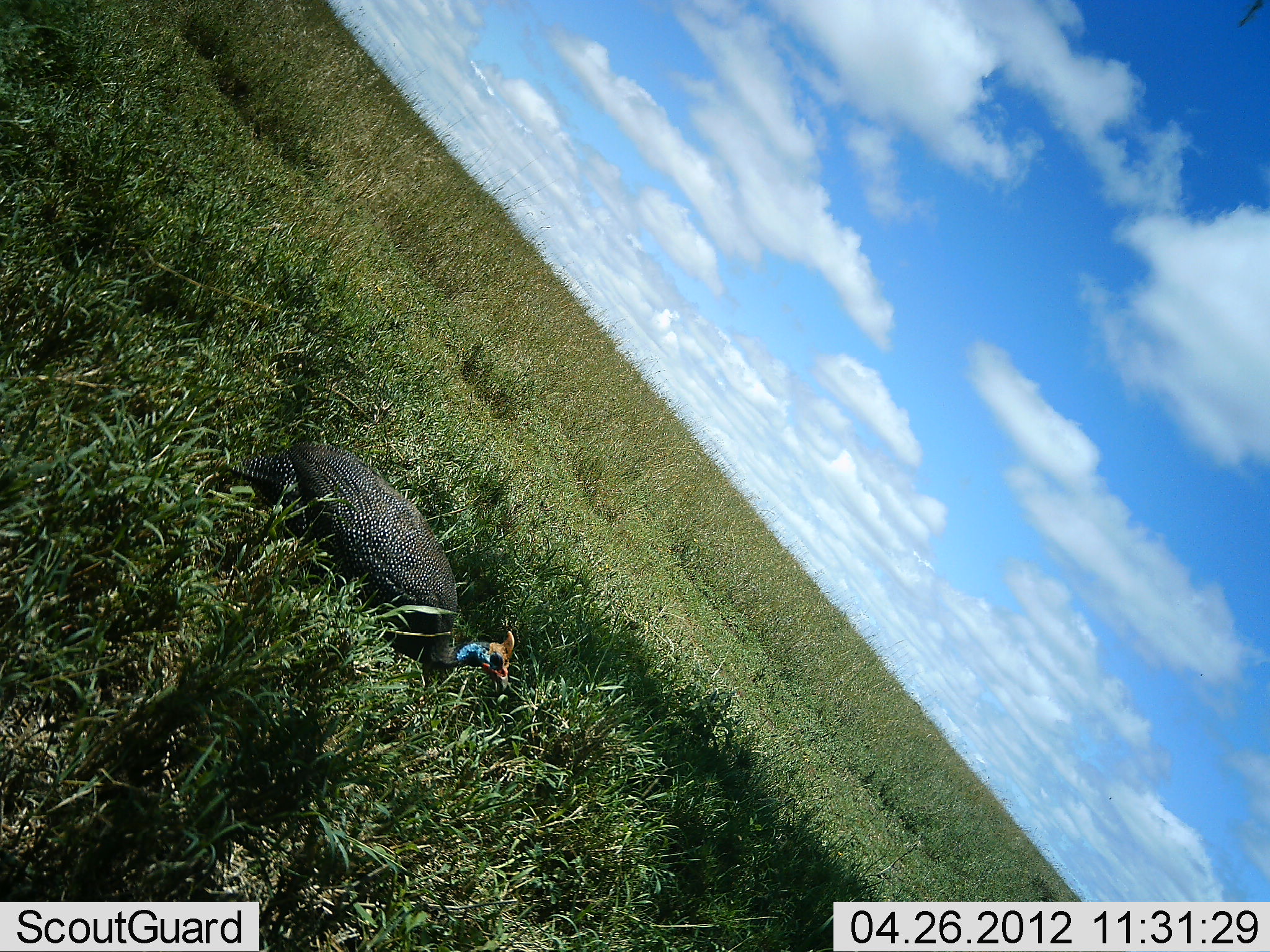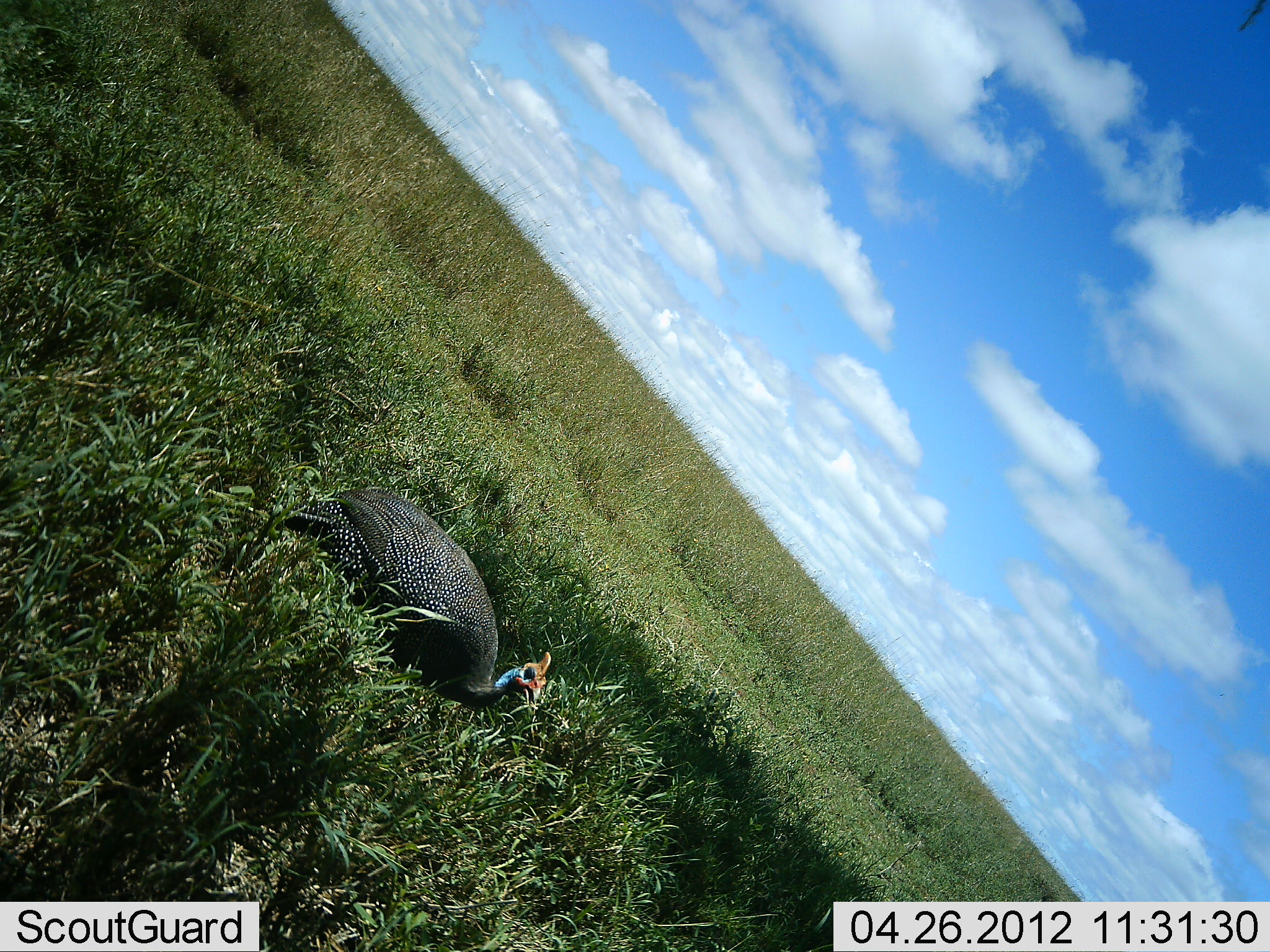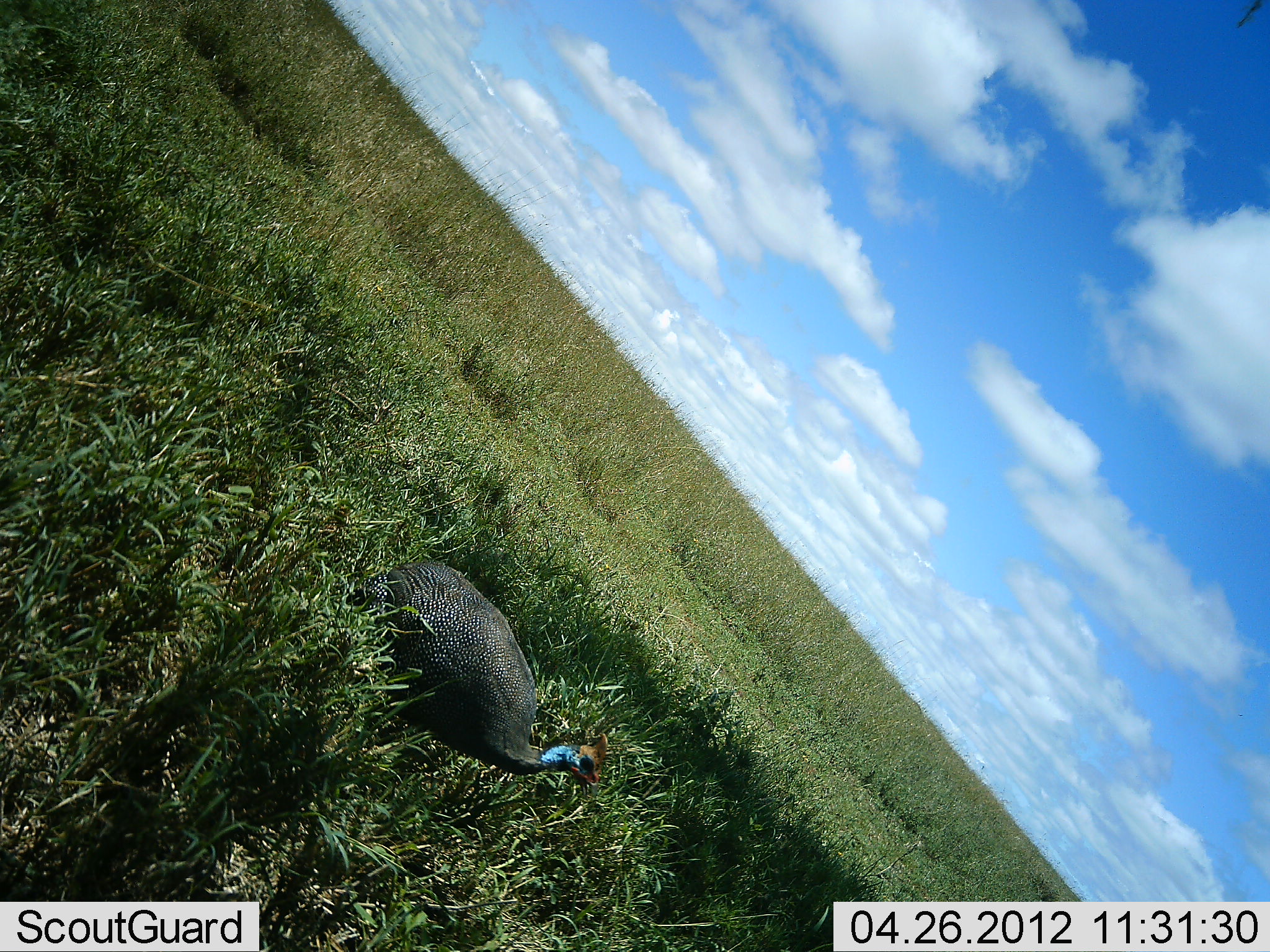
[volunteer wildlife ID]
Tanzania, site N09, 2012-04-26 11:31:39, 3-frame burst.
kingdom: Animalia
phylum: Chordata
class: Aves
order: Galliformes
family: Numididae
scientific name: Numididae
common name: guinea fowl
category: guineafowl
Guineafowl (guinea fowl) (Numididae), count 1. Behavior (volunteer vote fractions): standing 6%, resting 0%, moving 94%, interacting 0%. Young present (vote fraction): 0%. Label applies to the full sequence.